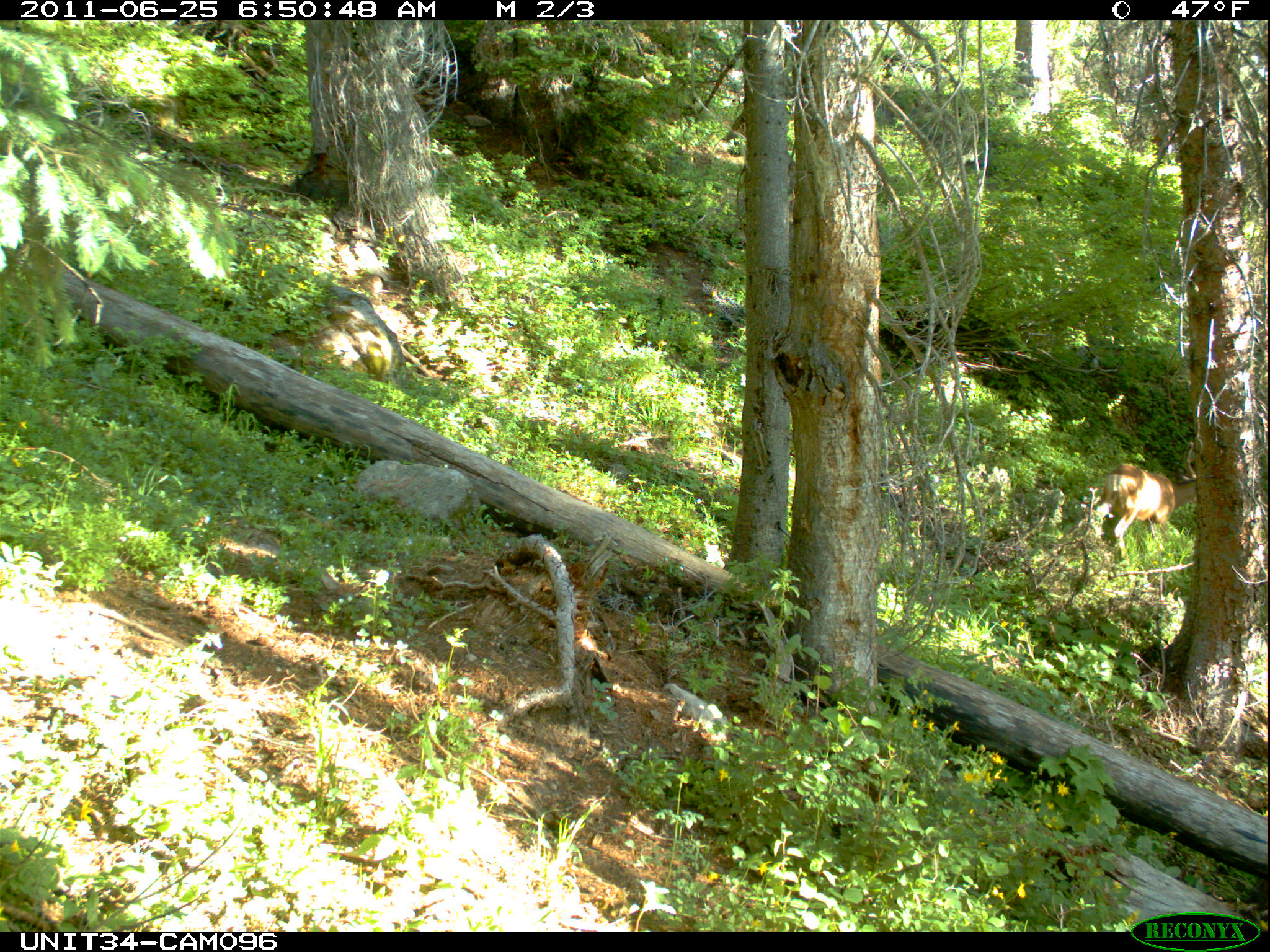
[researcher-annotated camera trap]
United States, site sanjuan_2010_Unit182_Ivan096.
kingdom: Animalia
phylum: Chordata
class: Mammalia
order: Artiodactyla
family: Cervidae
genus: Odocoileus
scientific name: Odocoileus hemionus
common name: mule deer